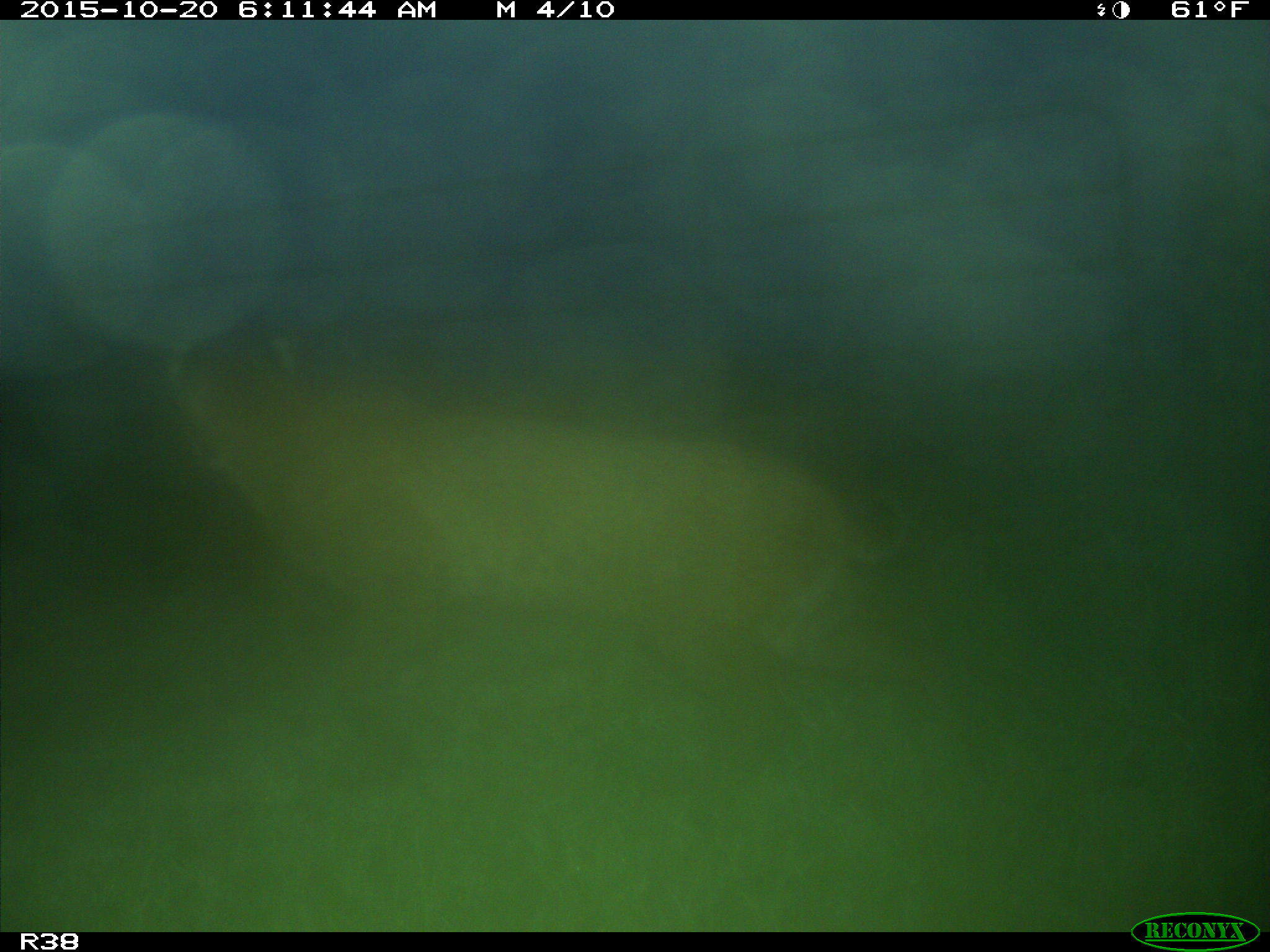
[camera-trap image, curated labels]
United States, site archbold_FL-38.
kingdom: Animalia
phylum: Chordata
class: Mammalia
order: Carnivora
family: Felidae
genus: Lynx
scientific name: Lynx rufus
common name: bobcat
Lynx rufus (bobcat).